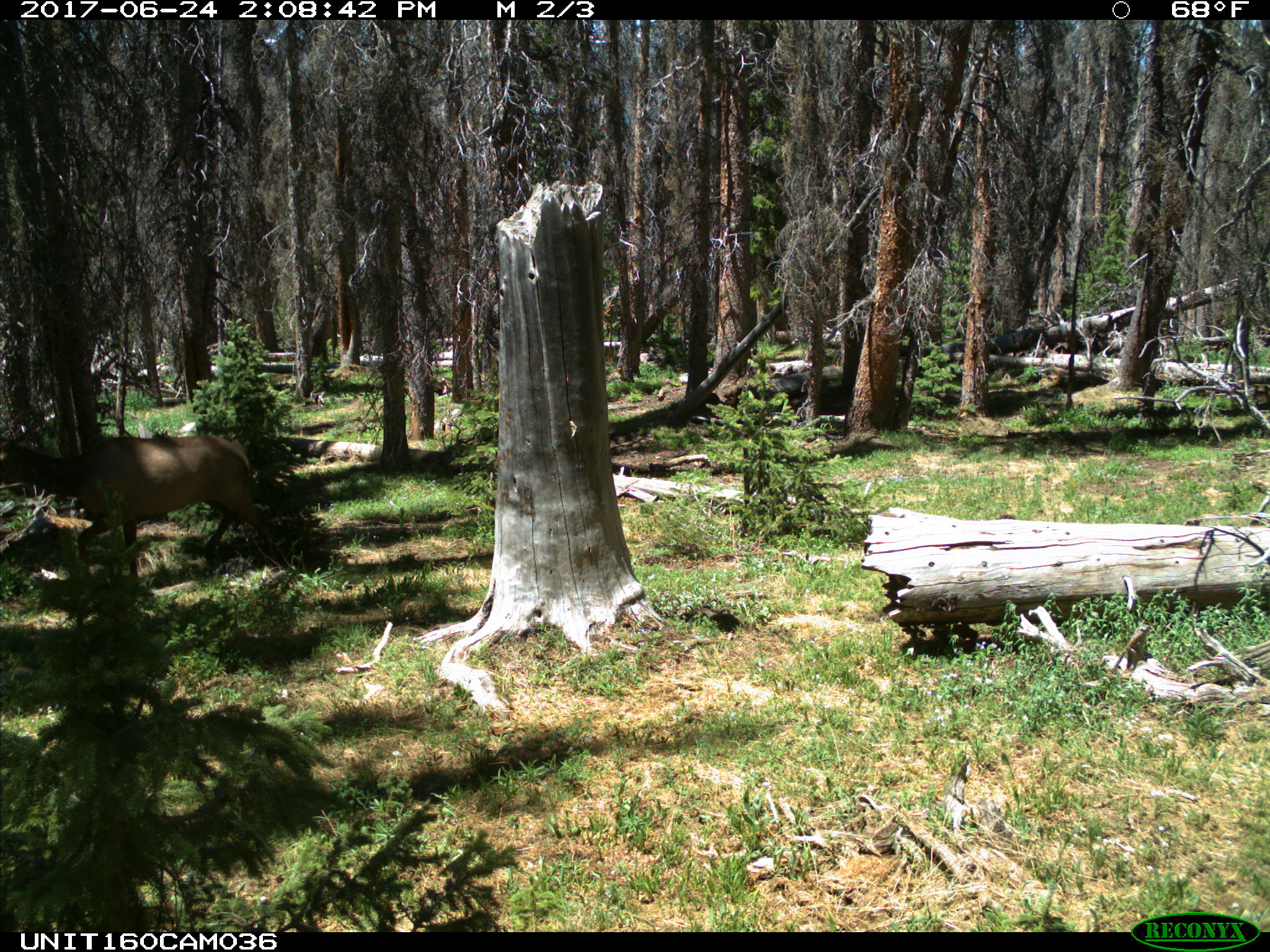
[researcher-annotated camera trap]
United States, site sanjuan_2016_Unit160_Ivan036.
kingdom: Animalia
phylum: Chordata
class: Mammalia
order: Artiodactyla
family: Cervidae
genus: Cervus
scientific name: Cervus elaphus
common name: red deer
Cervus elaphus (red deer).